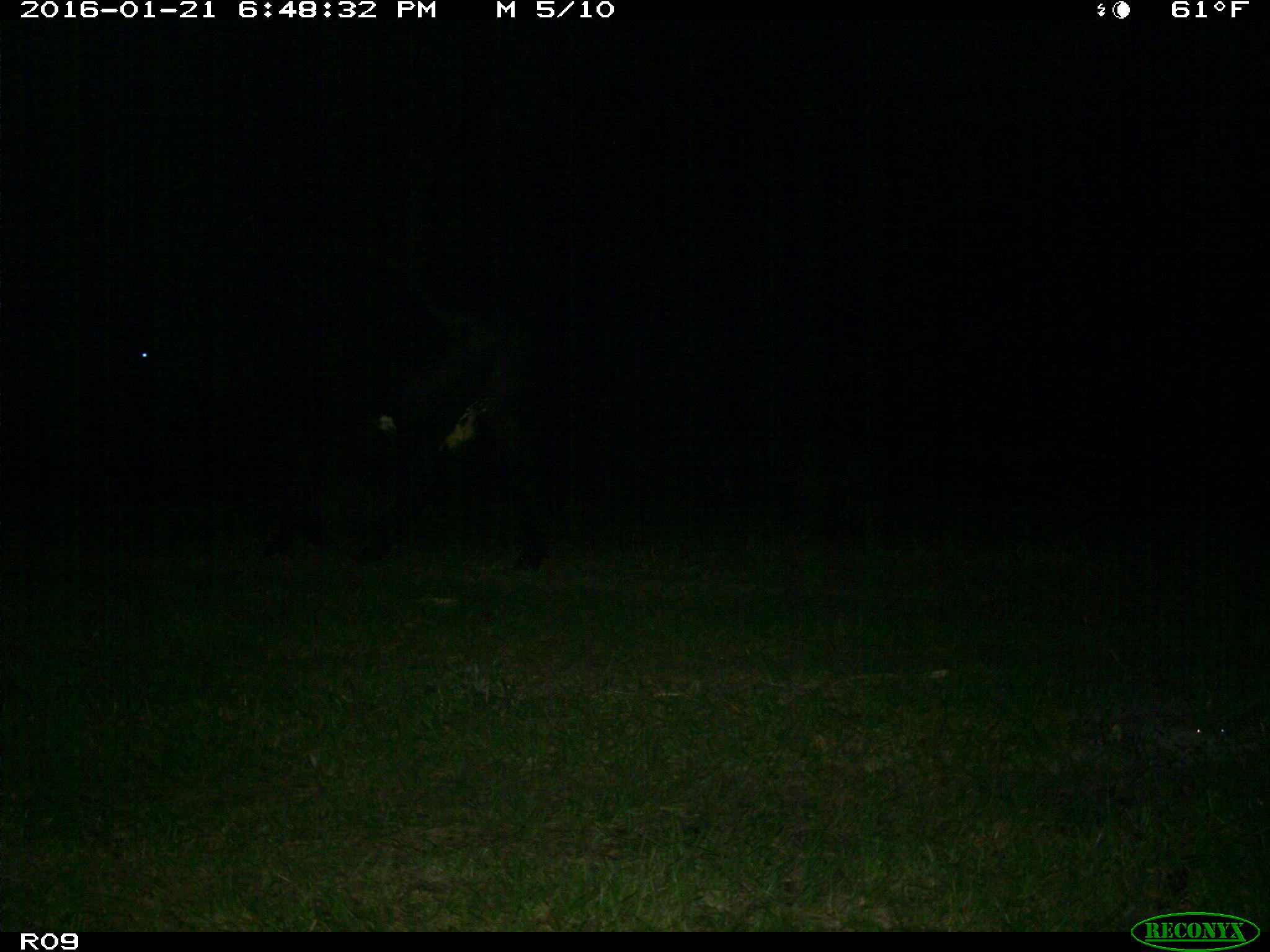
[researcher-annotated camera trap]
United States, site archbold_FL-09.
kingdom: Animalia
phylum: Chordata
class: Mammalia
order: Artiodactyla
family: Bovidae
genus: Bos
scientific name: Bos taurus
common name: domestic cow